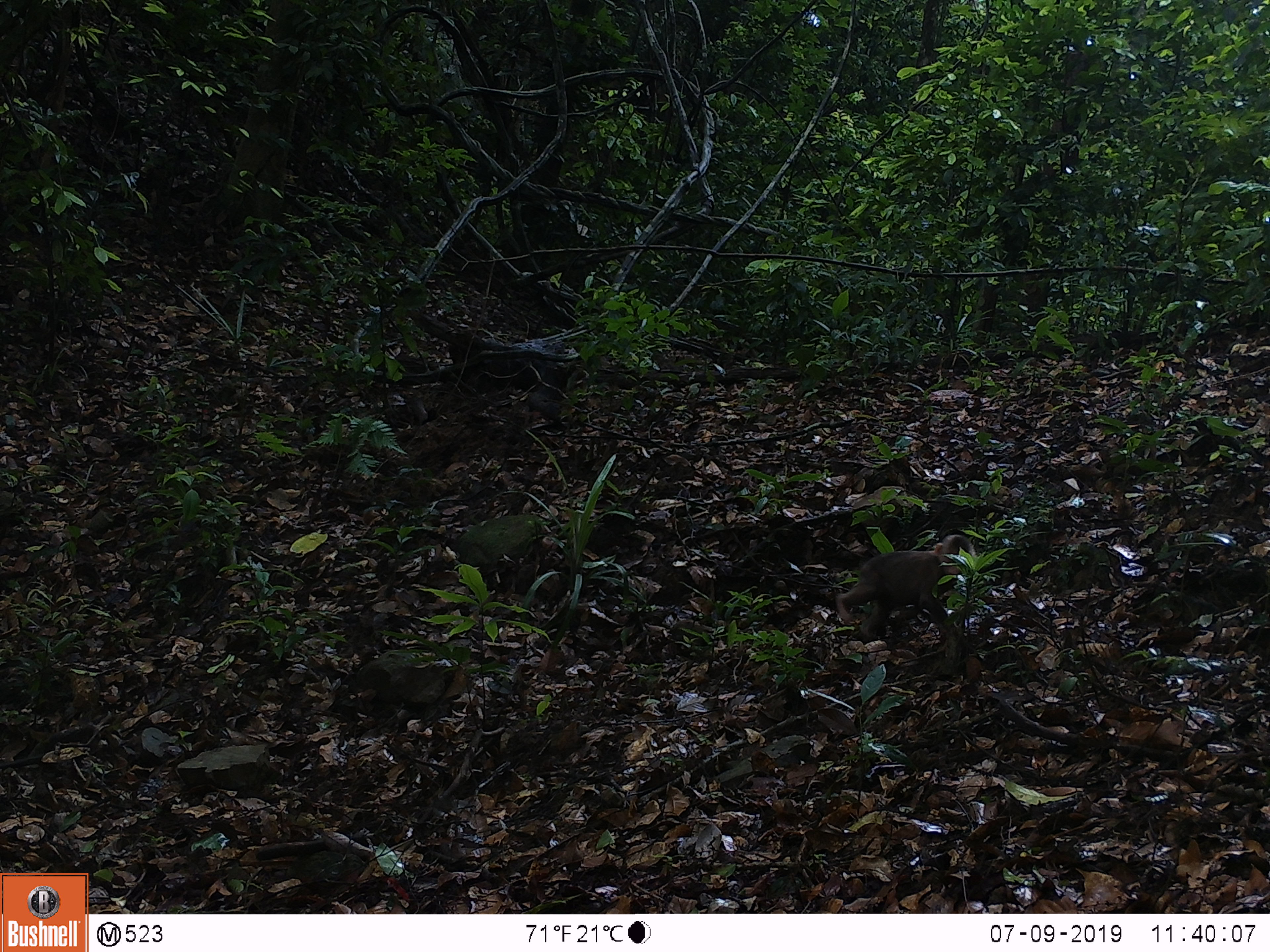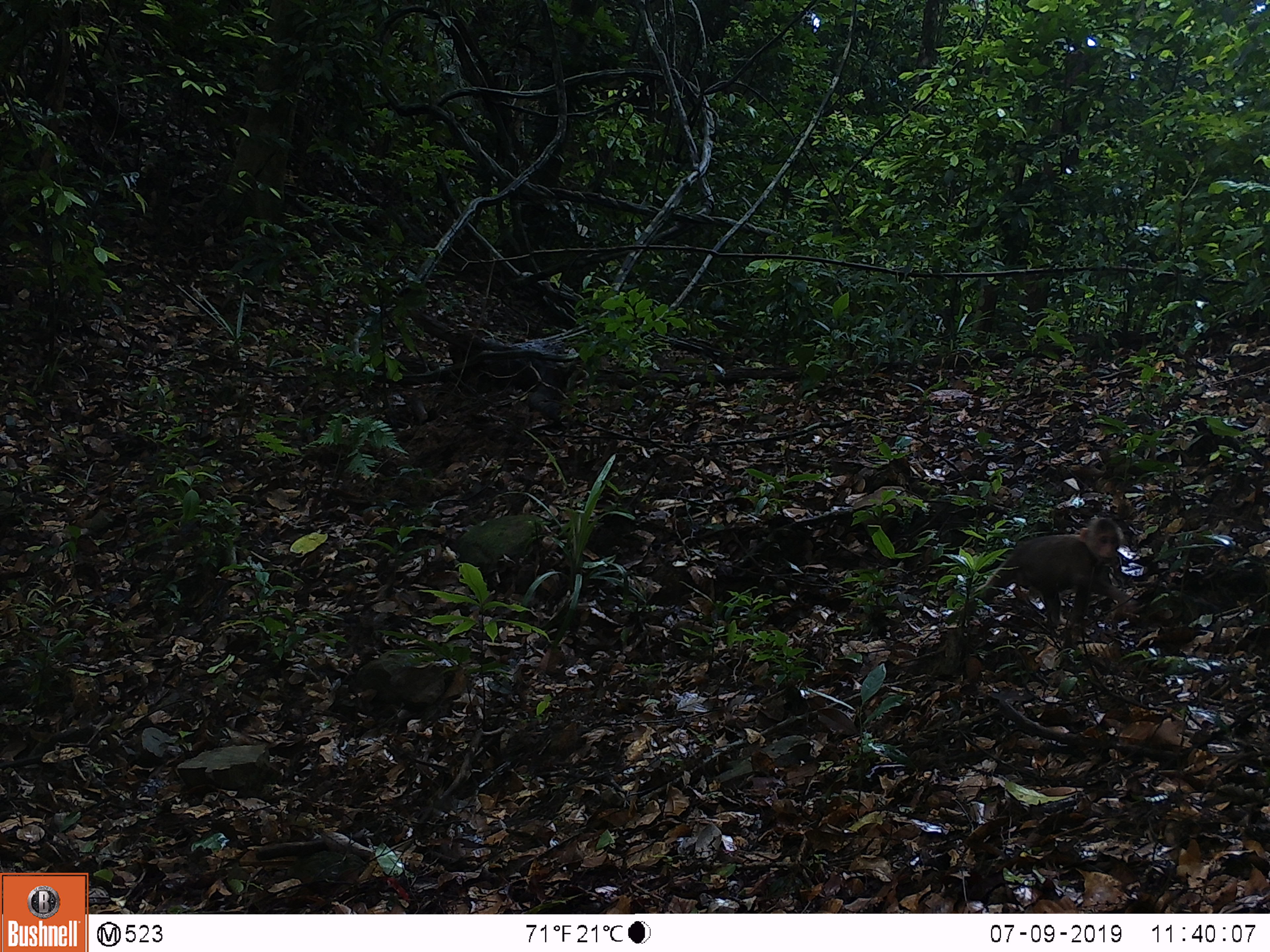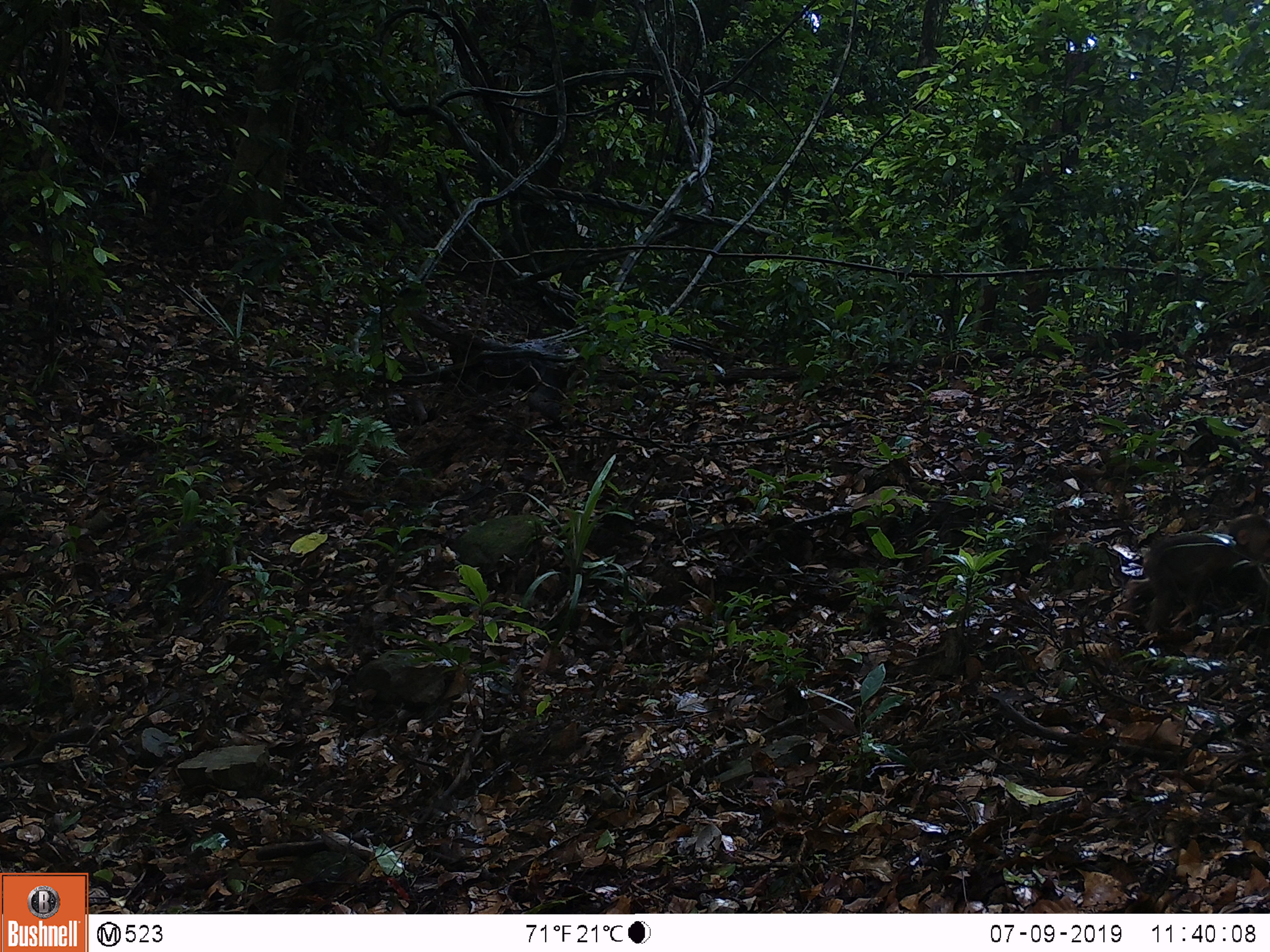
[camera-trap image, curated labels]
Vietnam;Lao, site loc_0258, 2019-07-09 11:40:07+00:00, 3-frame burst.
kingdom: Animalia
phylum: Chordata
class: Mammalia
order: Primates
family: Cercopithecidae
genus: Macaca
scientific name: Macaca arctoides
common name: stump-tailed macaque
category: stump tailed macaque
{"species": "stump tailed macaque (stump-tailed macaque) (Macaca arctoides)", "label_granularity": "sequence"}